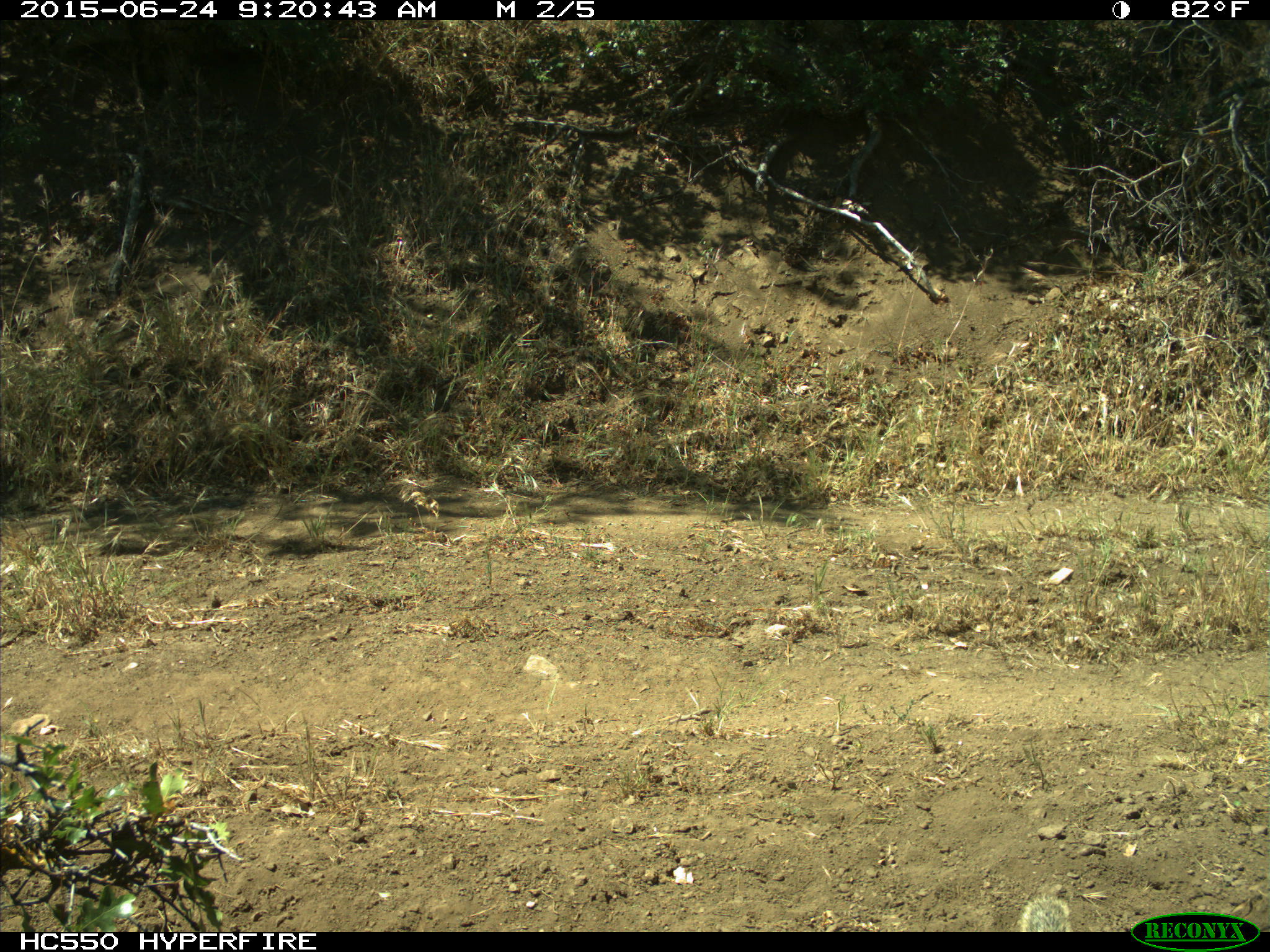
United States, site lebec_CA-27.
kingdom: Animalia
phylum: Chordata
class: Mammalia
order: Rodentia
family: Sciuridae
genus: Otospermophilus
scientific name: Otospermophilus beecheyi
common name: california ground squirrel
Otospermophilus beecheyi (california ground squirrel).